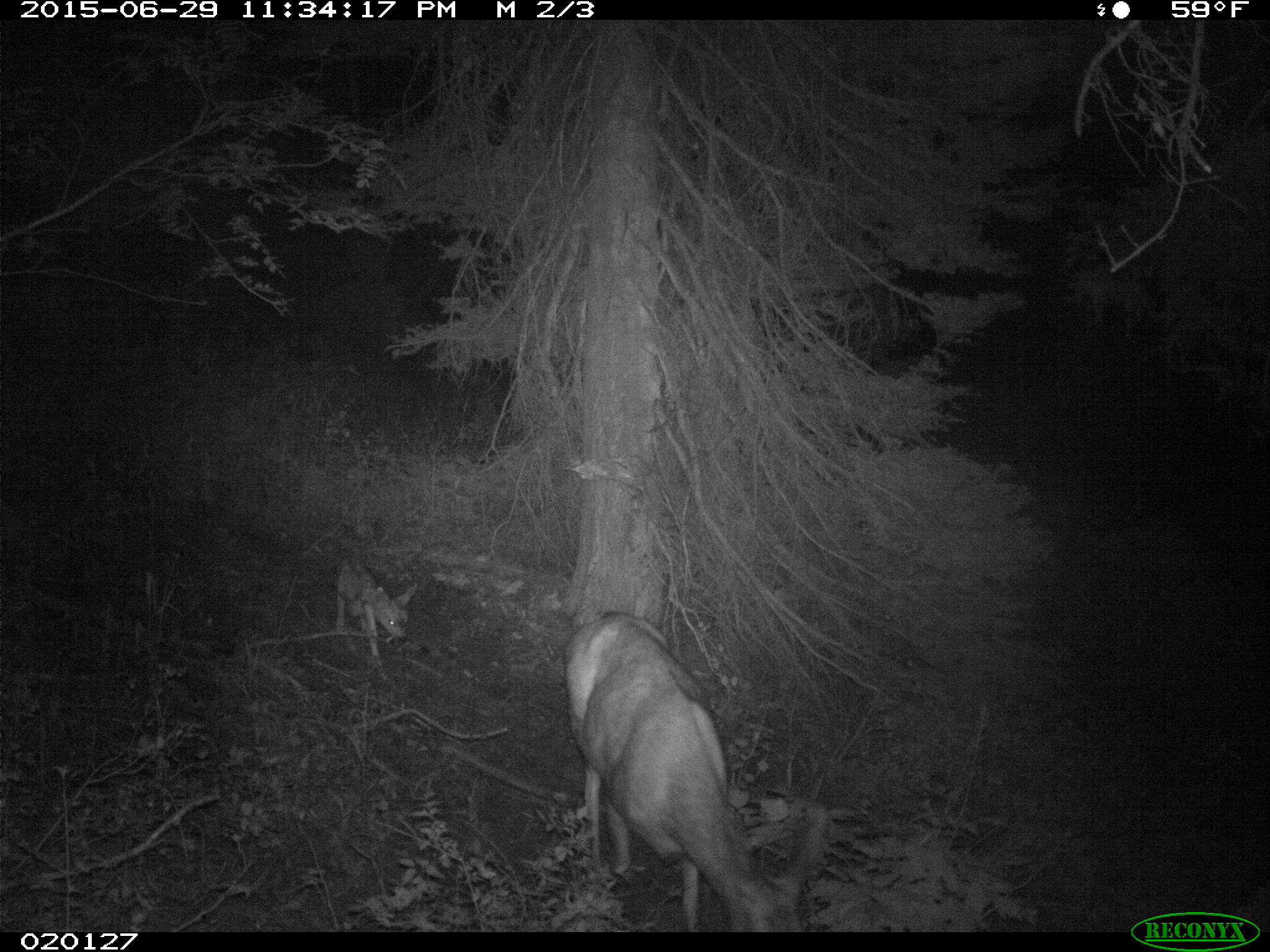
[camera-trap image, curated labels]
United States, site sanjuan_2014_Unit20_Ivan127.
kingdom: Animalia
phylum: Chordata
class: Mammalia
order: Artiodactyla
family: Cervidae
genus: Odocoileus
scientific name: Odocoileus hemionus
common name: mule deer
Odocoileus hemionus (mule deer).